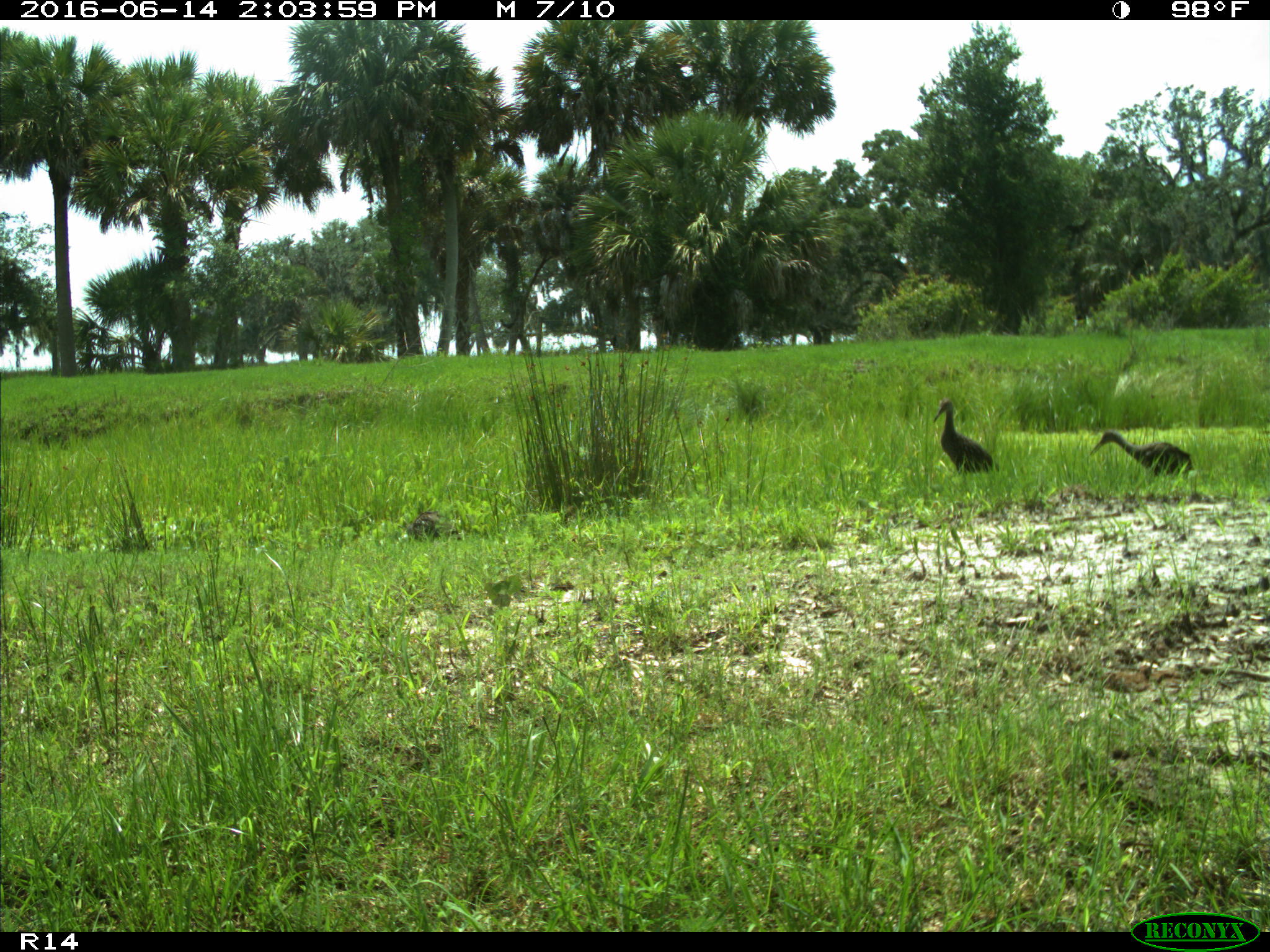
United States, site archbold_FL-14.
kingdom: Animalia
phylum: Chordata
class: Aves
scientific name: Aves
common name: birds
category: unidentified bird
Unidentified bird (birds) (Aves).